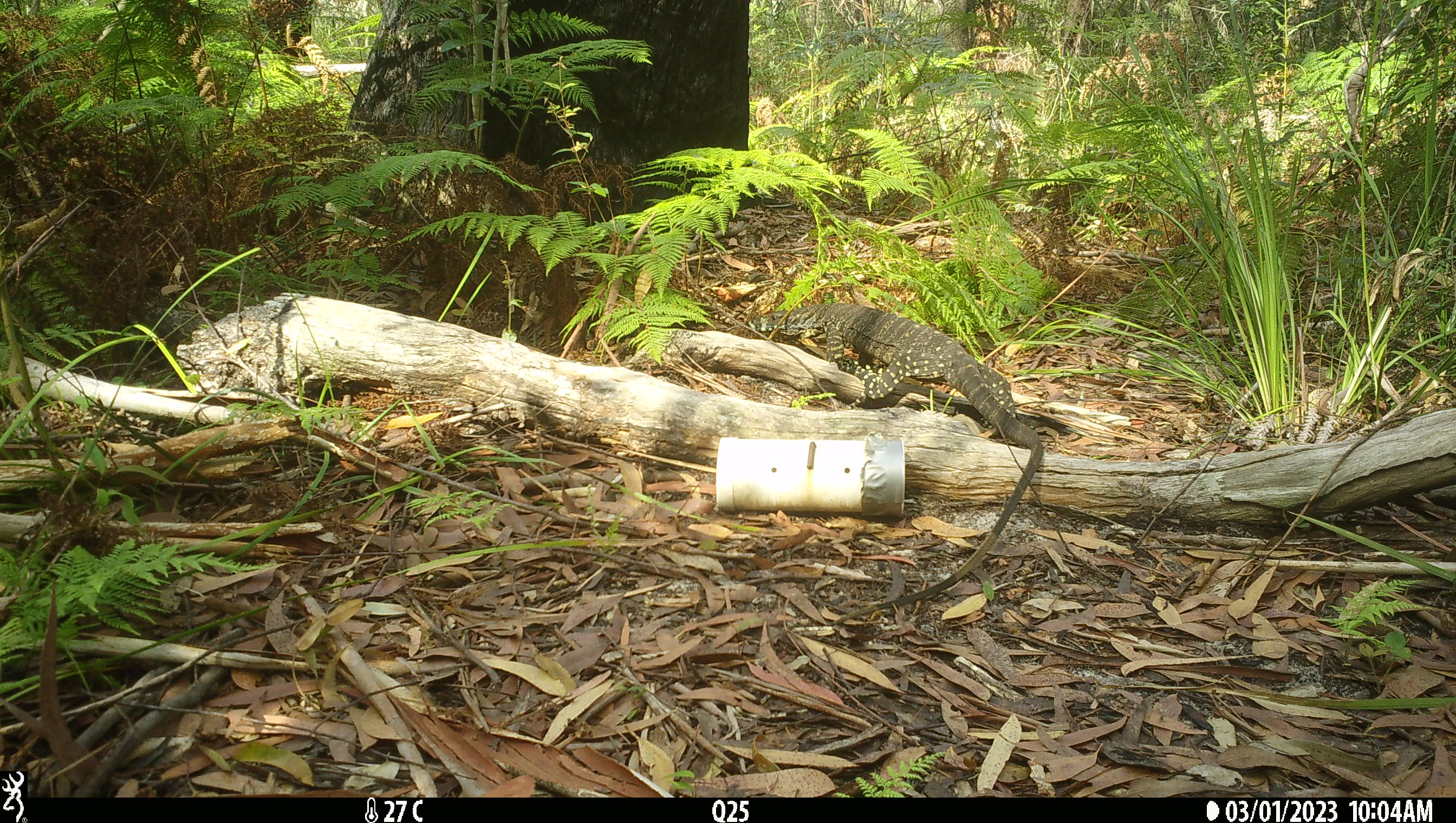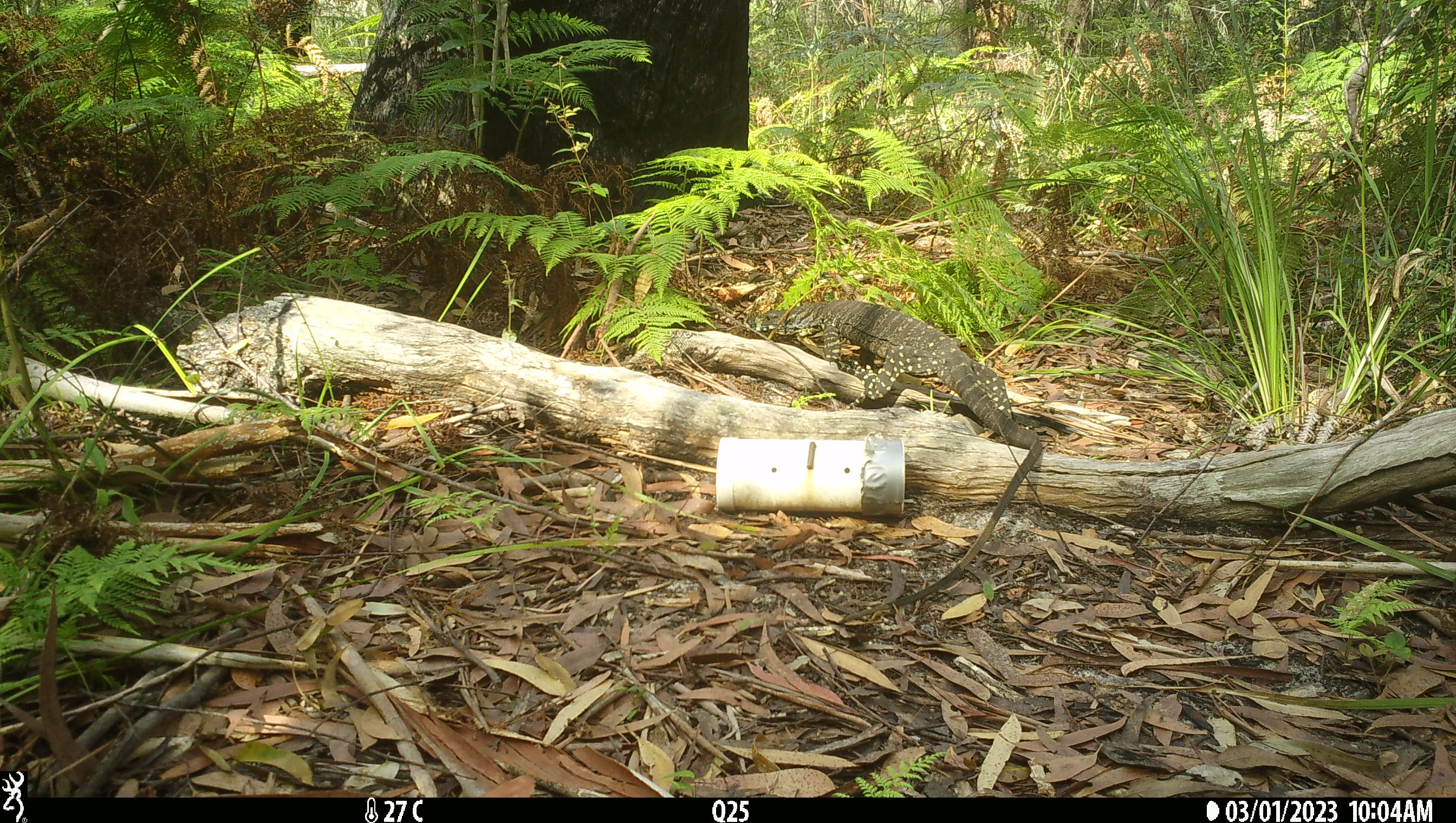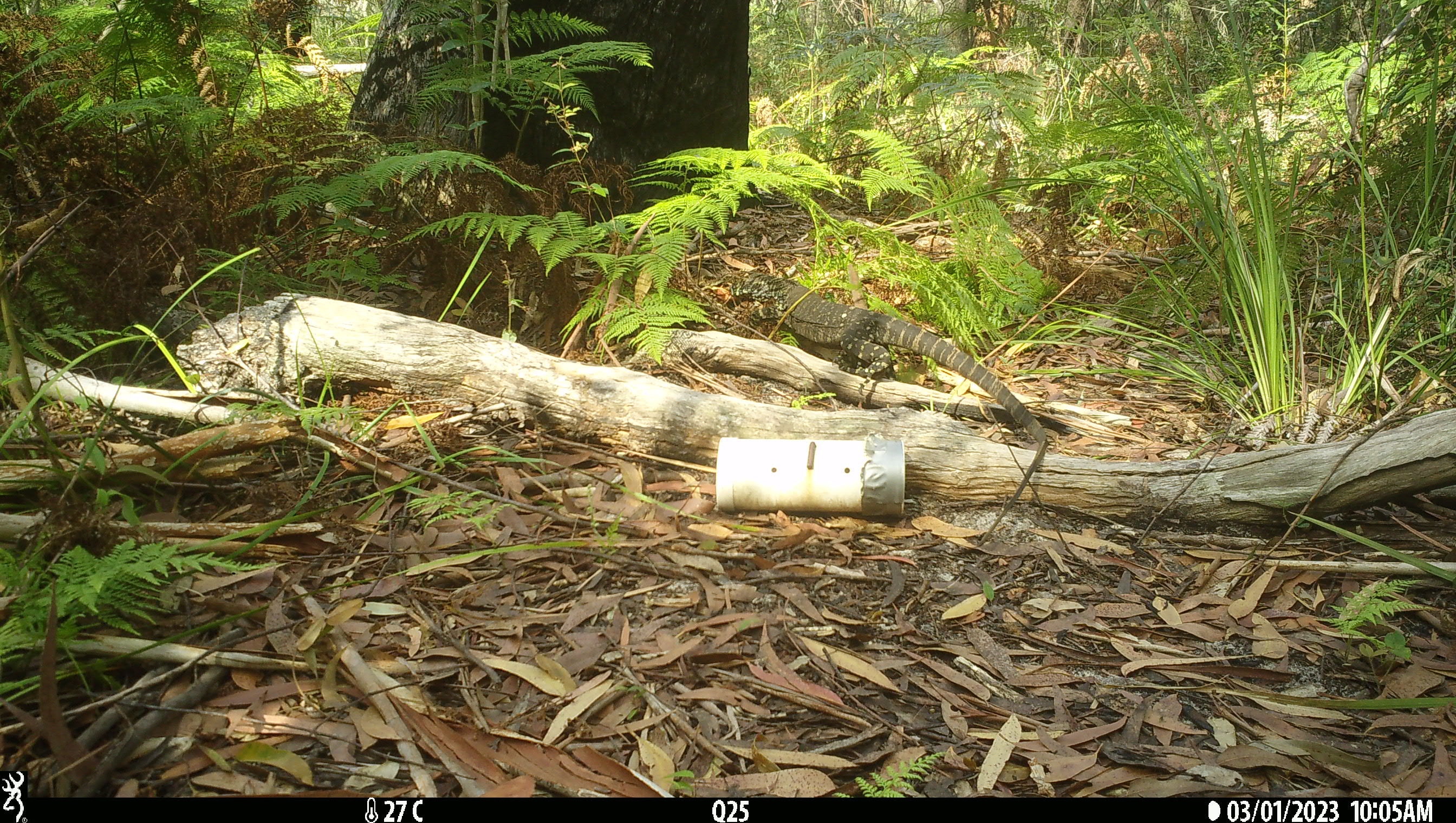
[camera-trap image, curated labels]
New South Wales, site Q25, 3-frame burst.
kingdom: Animalia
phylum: Chordata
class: Reptilia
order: Squamata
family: Varanidae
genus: Varanus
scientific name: Varanus varius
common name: lace monitor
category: goanna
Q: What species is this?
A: Goanna (lace monitor) (Varanus varius).